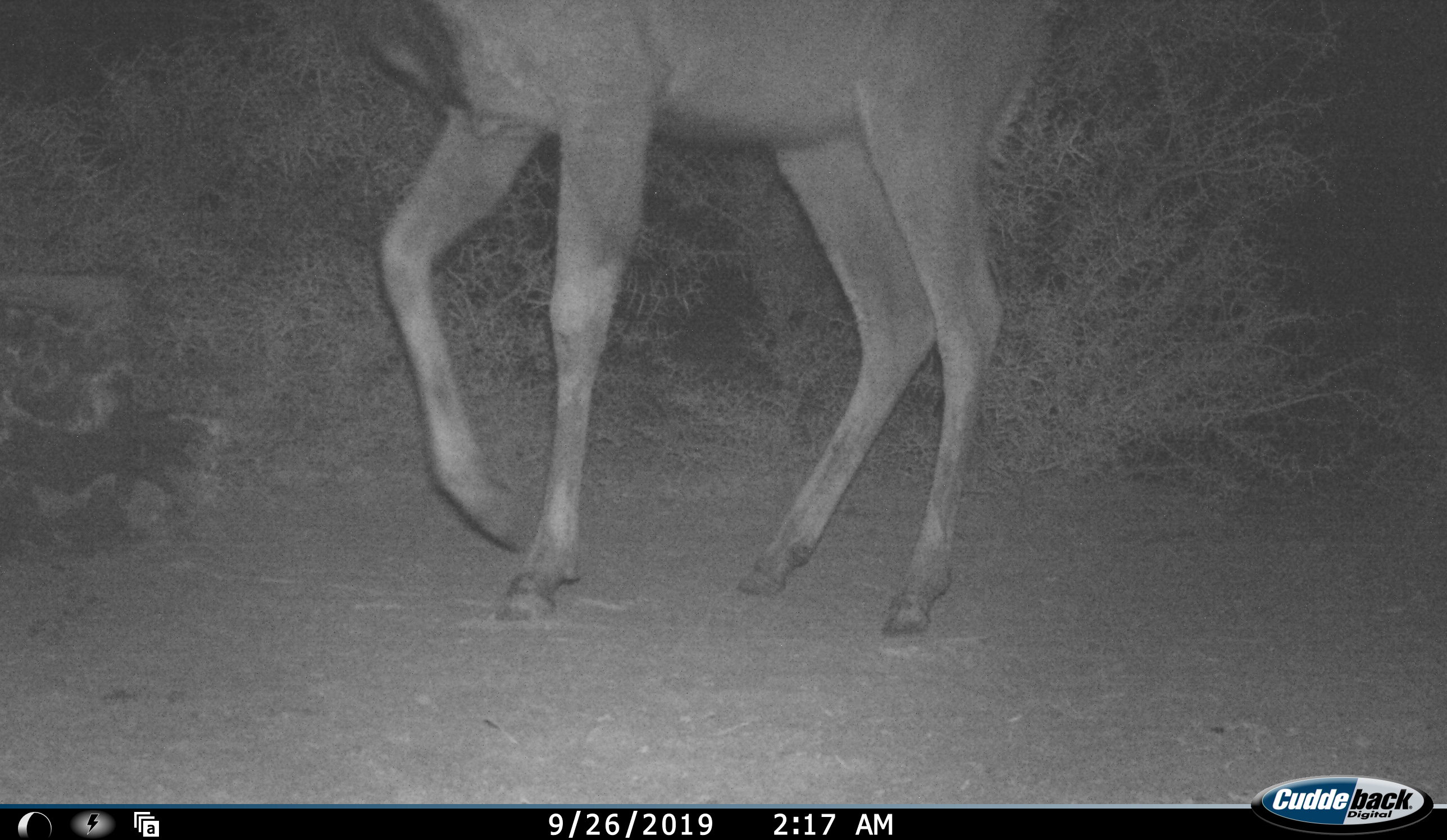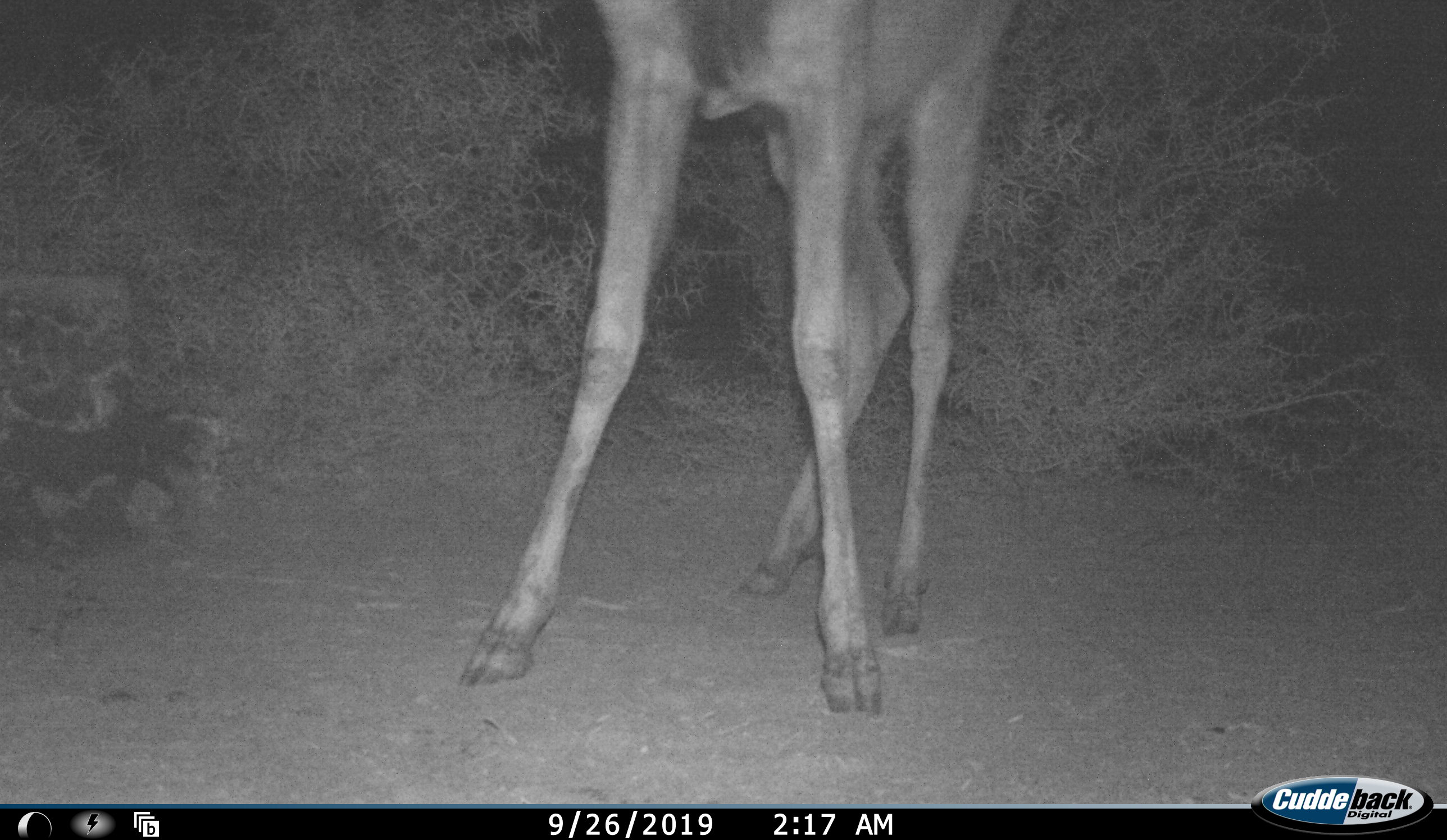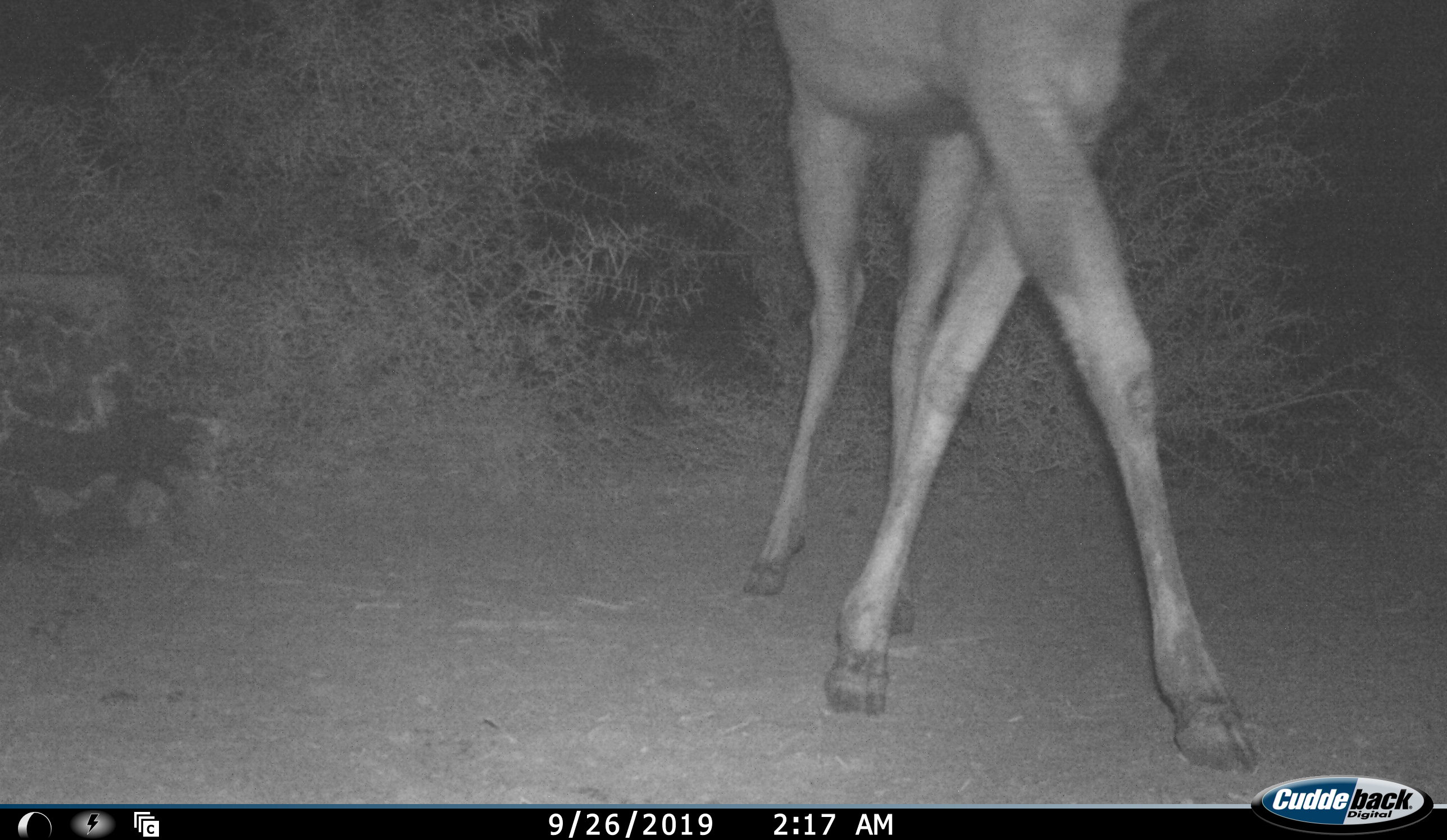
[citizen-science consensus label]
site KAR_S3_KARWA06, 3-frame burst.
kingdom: Animalia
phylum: Chordata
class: Mammalia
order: Artiodactyla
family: Bovidae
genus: Tragelaphus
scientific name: Tragelaphus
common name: kudu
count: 1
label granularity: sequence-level